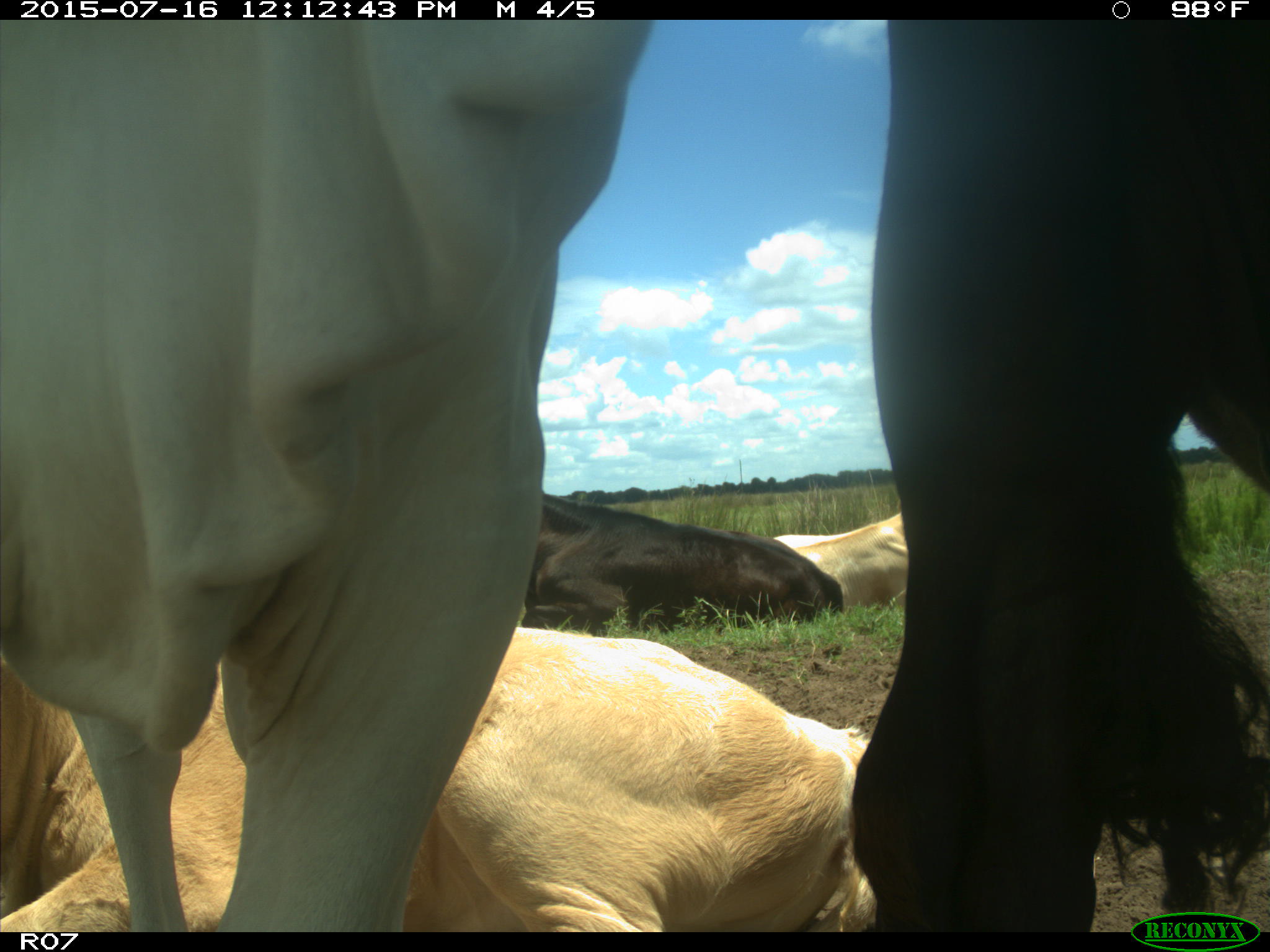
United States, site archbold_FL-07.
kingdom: Animalia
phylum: Chordata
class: Mammalia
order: Artiodactyla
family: Bovidae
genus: Bos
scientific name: Bos taurus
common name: domestic cow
Bos taurus (domestic cow).